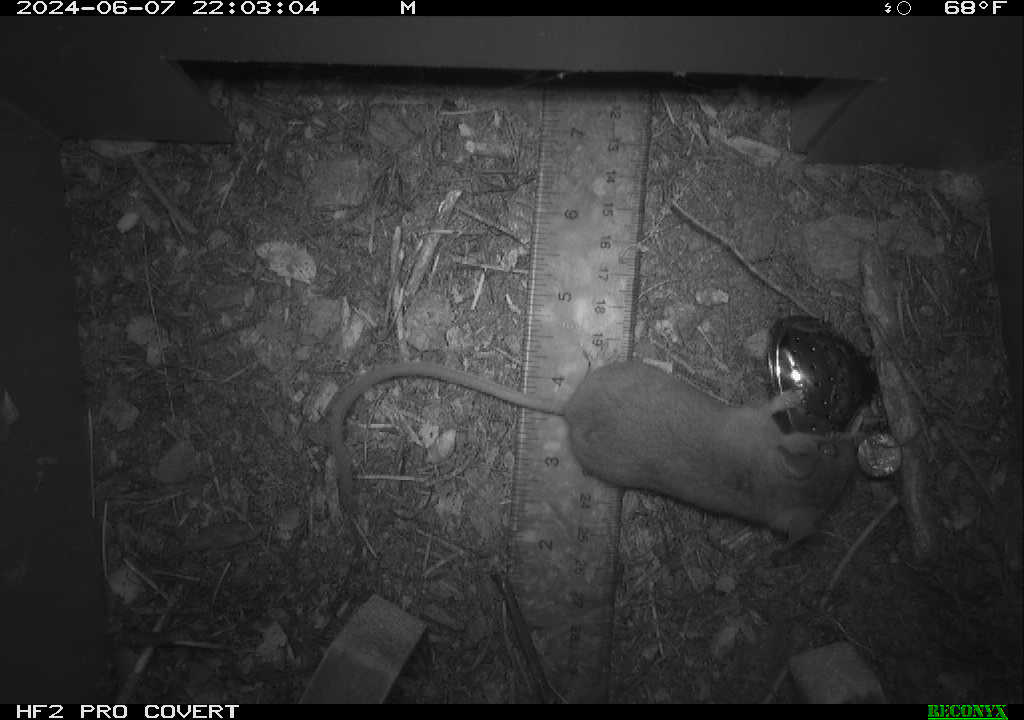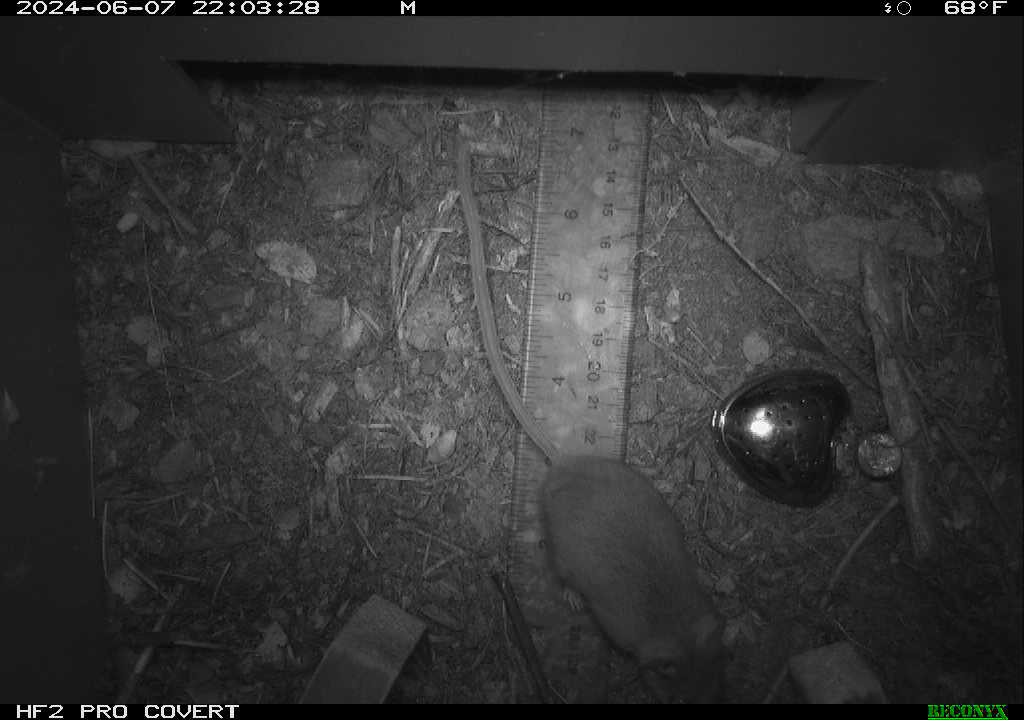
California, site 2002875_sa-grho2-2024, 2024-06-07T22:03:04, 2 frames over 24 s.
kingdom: Animalia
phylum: Chordata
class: Mammalia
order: Rodentia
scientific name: Rodentia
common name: mouse species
Mouse species (Rodentia).